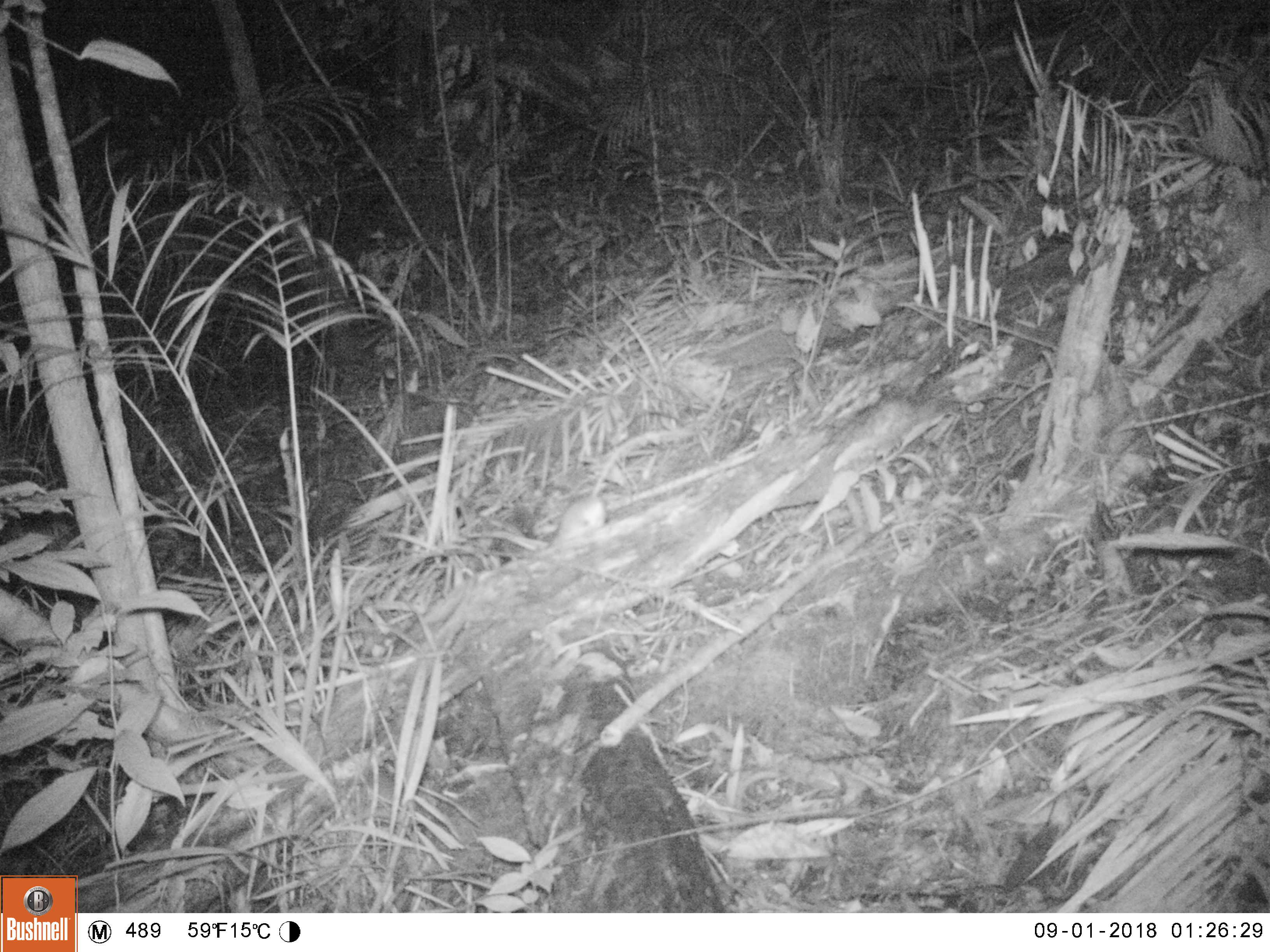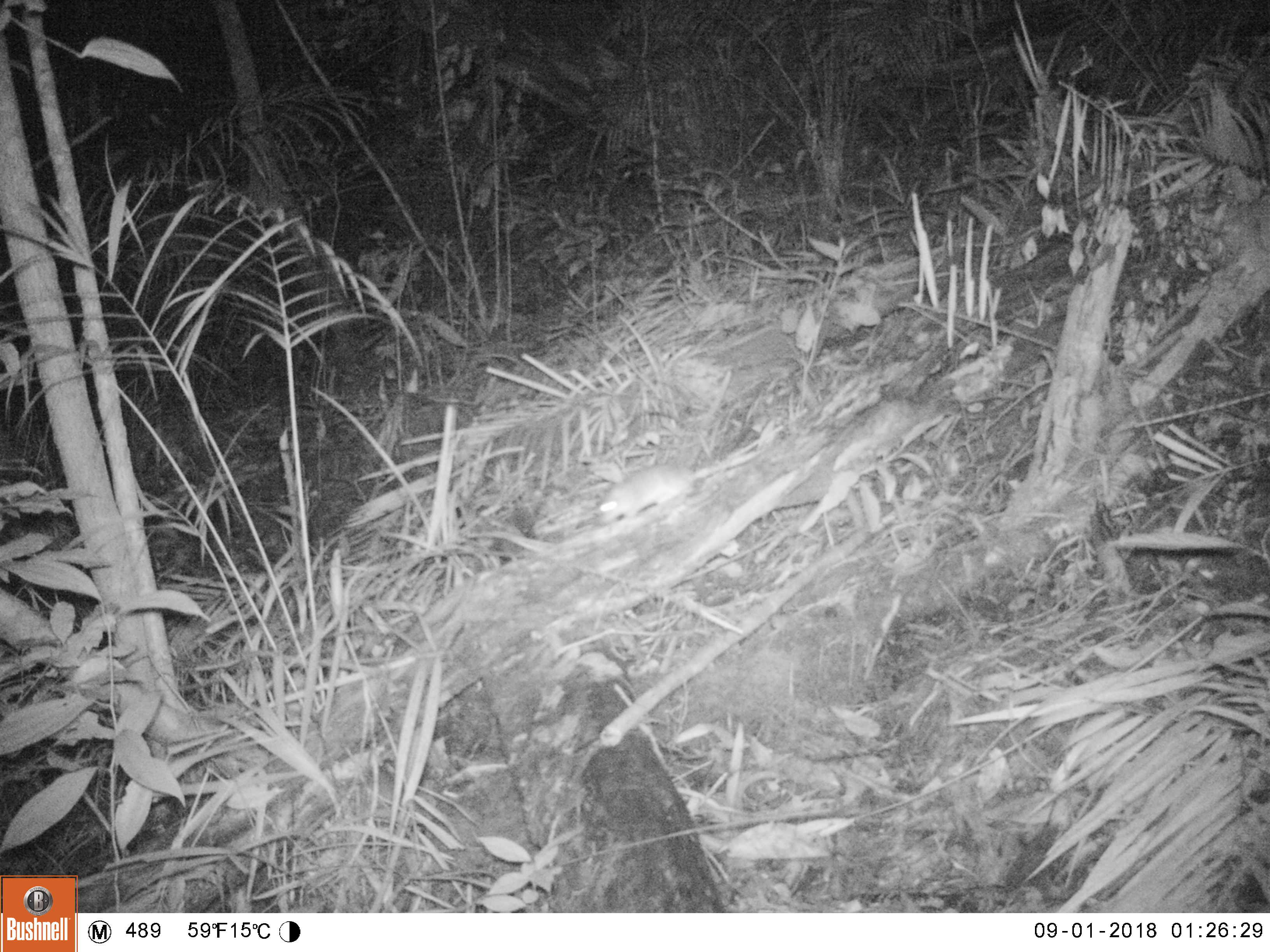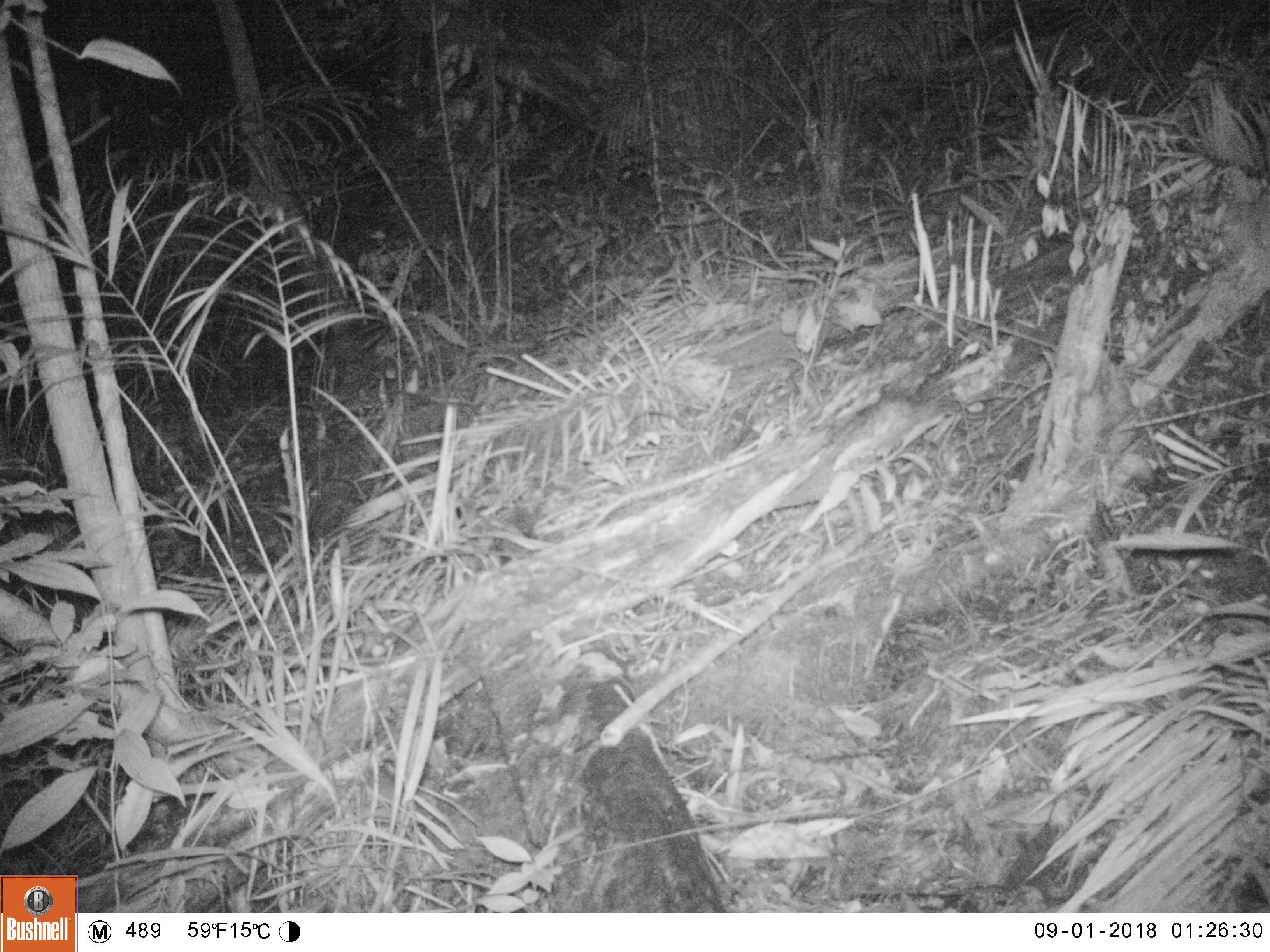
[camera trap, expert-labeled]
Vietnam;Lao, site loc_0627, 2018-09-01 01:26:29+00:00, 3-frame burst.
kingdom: Animalia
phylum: Chordata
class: Mammalia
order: Rodentia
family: Muridae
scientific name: Muridae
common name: old-world mice and rats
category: unidentified murid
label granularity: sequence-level